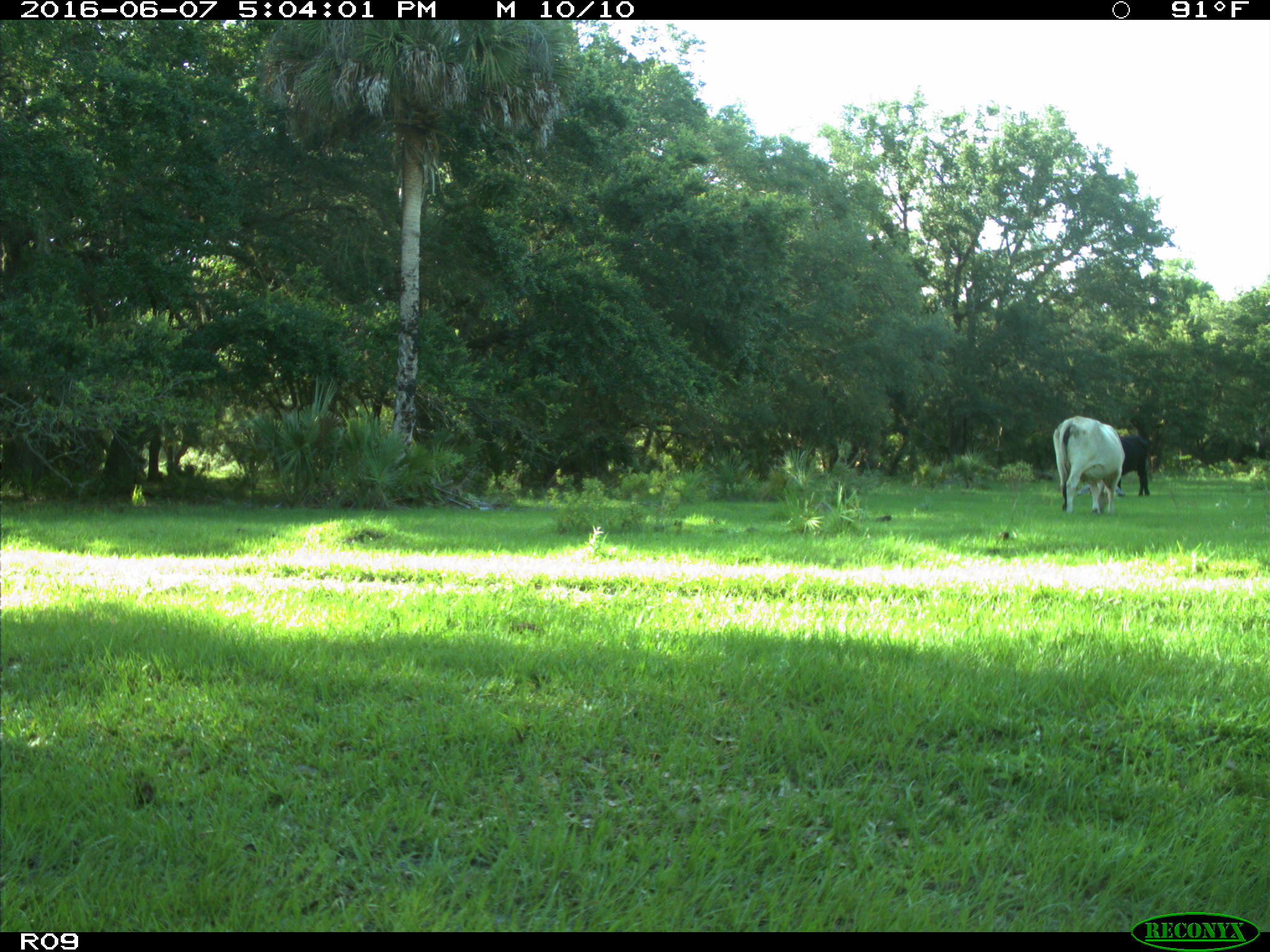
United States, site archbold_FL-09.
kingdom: Animalia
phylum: Chordata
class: Mammalia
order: Artiodactyla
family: Bovidae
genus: Bos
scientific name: Bos taurus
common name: domestic cow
Bos taurus (domestic cow).